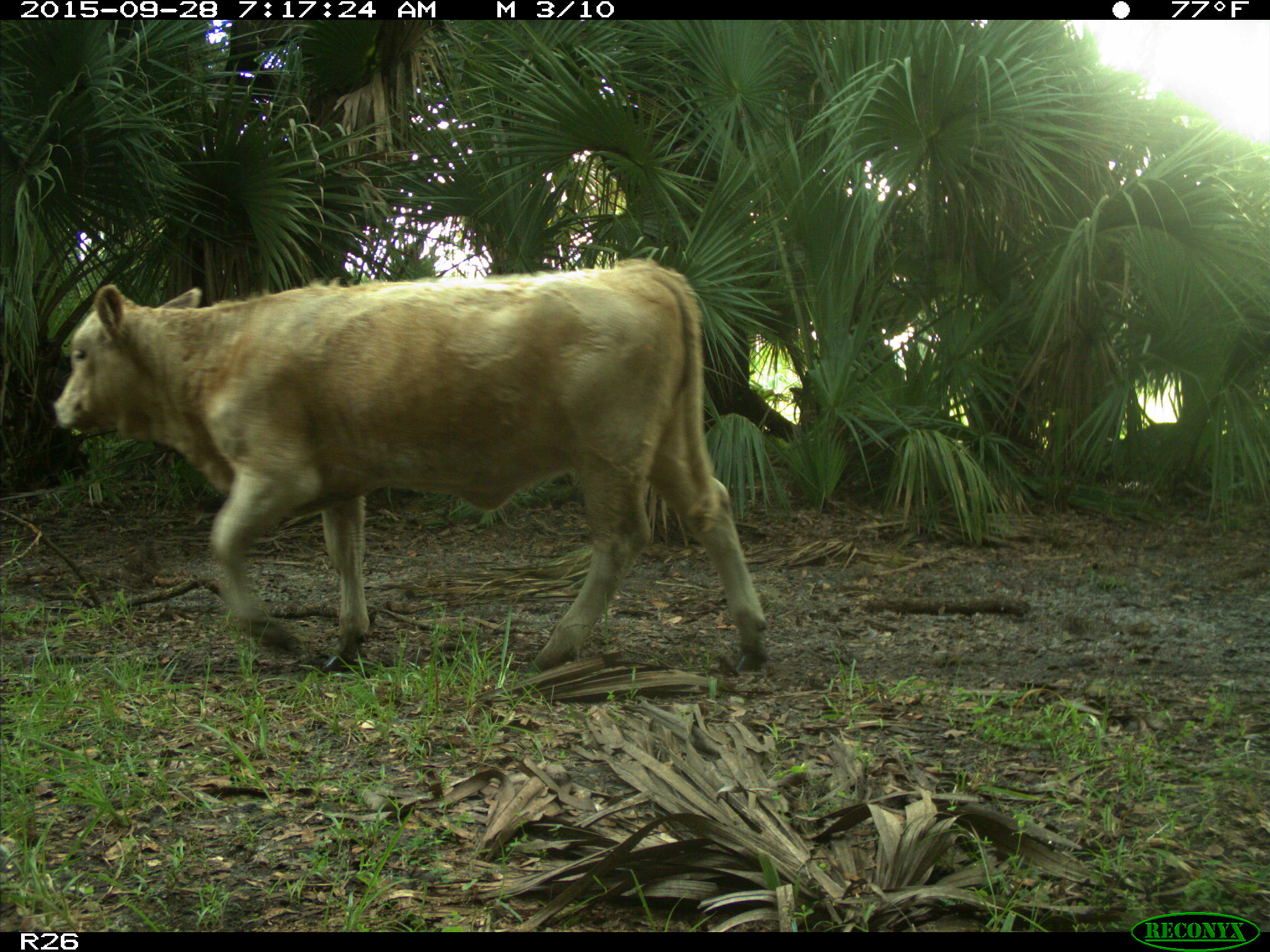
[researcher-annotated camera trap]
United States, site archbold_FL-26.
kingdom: Animalia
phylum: Chordata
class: Mammalia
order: Artiodactyla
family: Bovidae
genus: Bos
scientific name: Bos taurus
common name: domestic cow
Bos taurus (domestic cow).